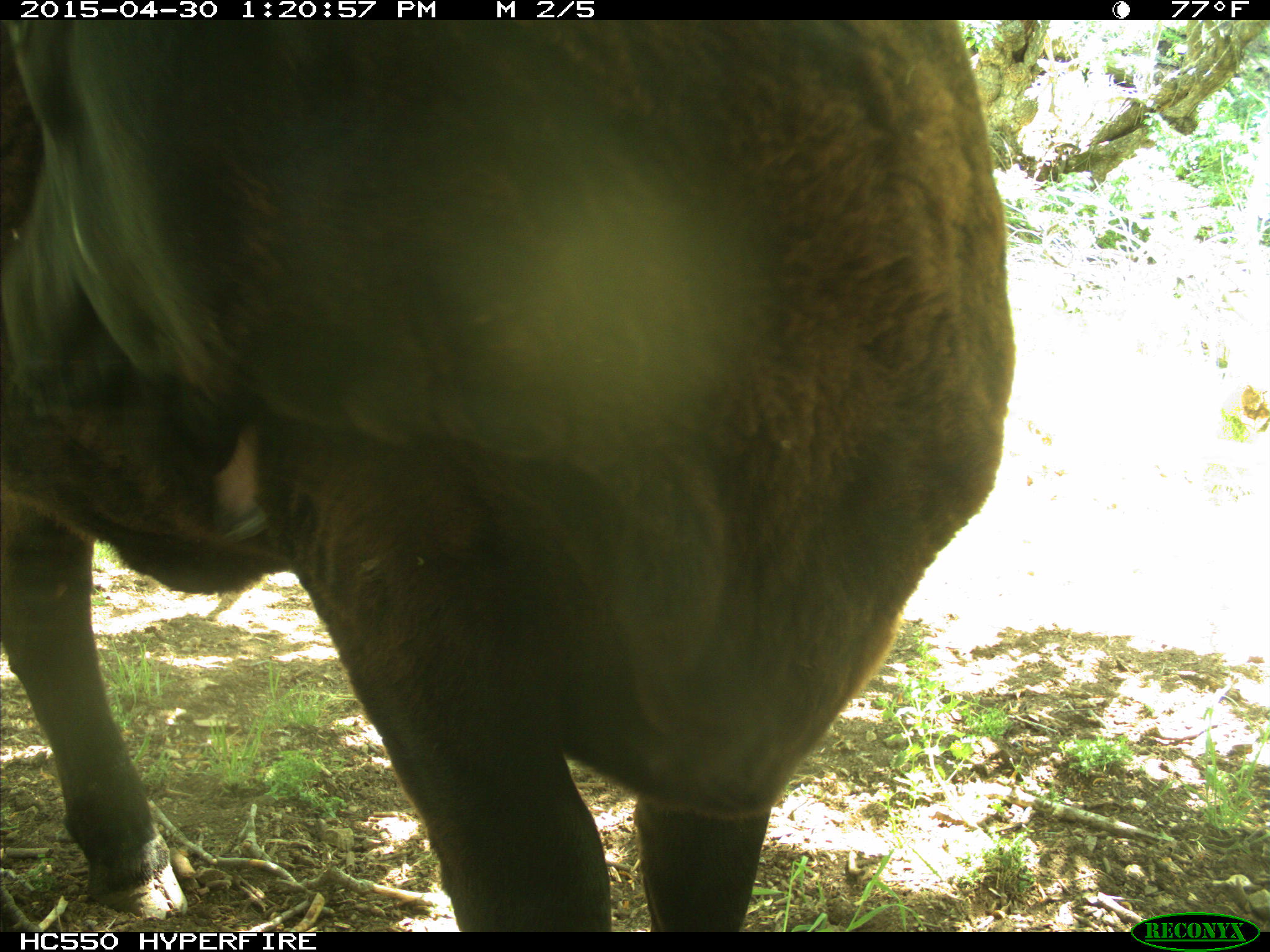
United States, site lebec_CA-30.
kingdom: Animalia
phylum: Chordata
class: Mammalia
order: Artiodactyla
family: Bovidae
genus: Bos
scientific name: Bos taurus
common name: domestic cow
Bos taurus (domestic cow).